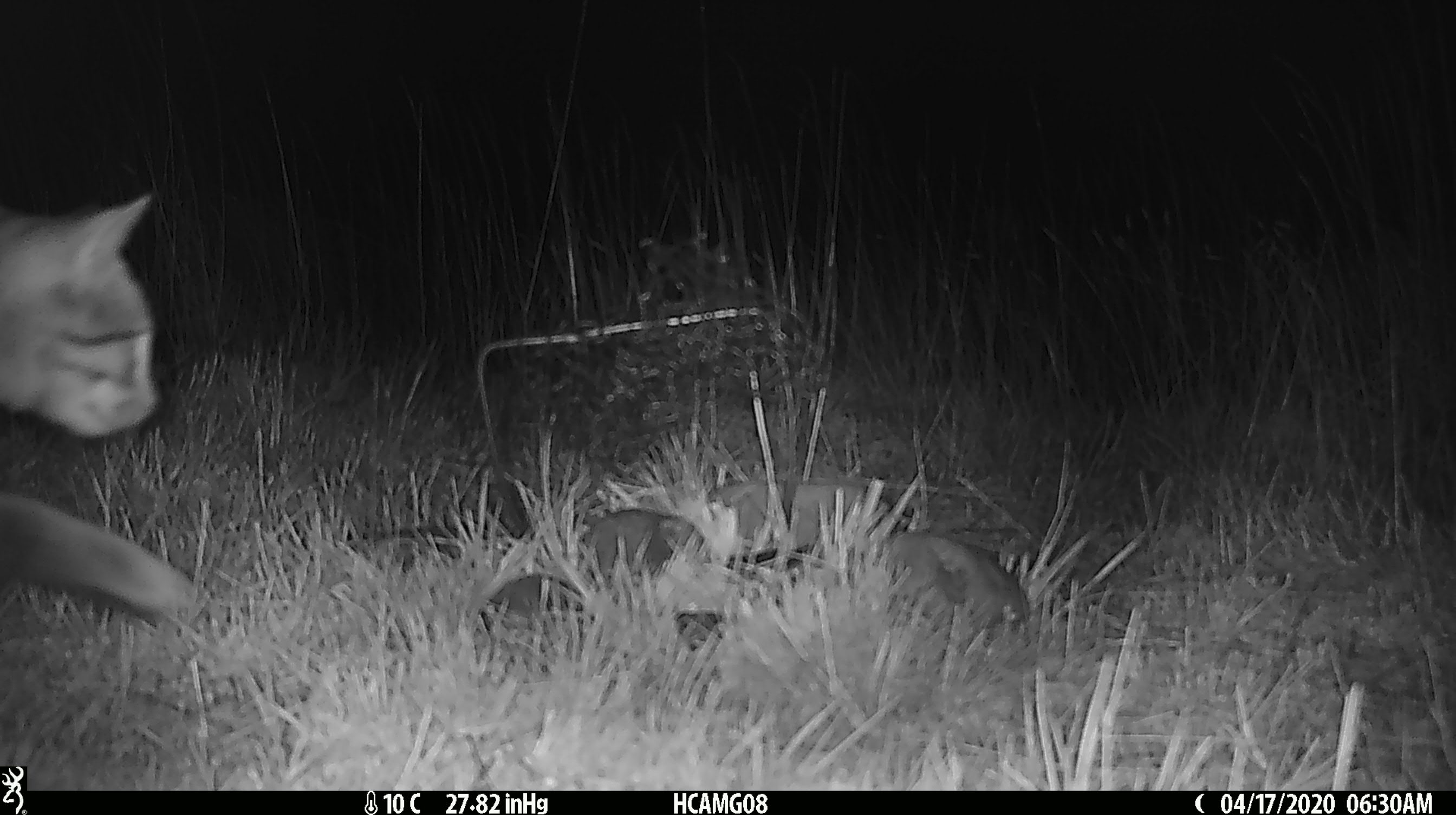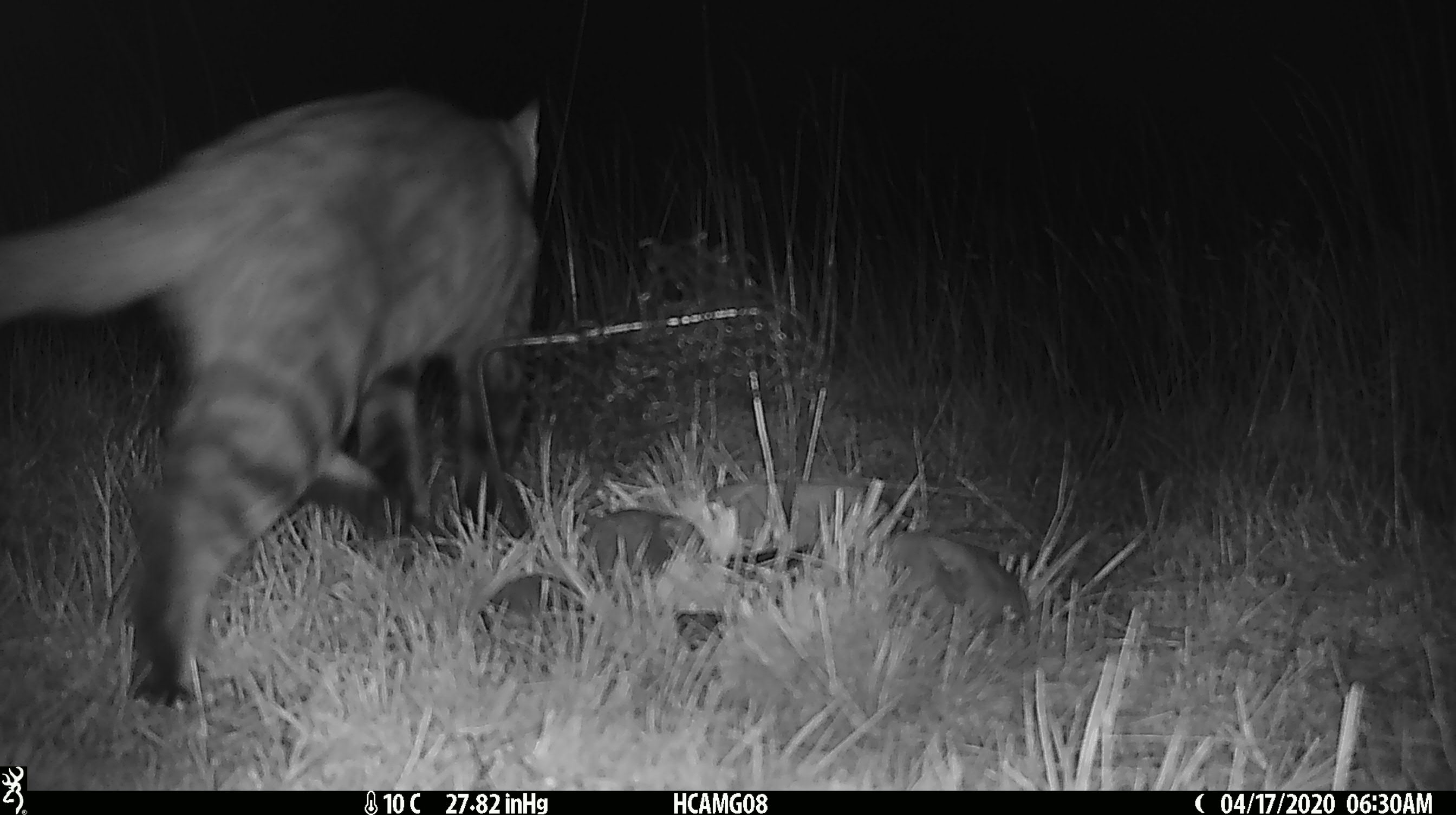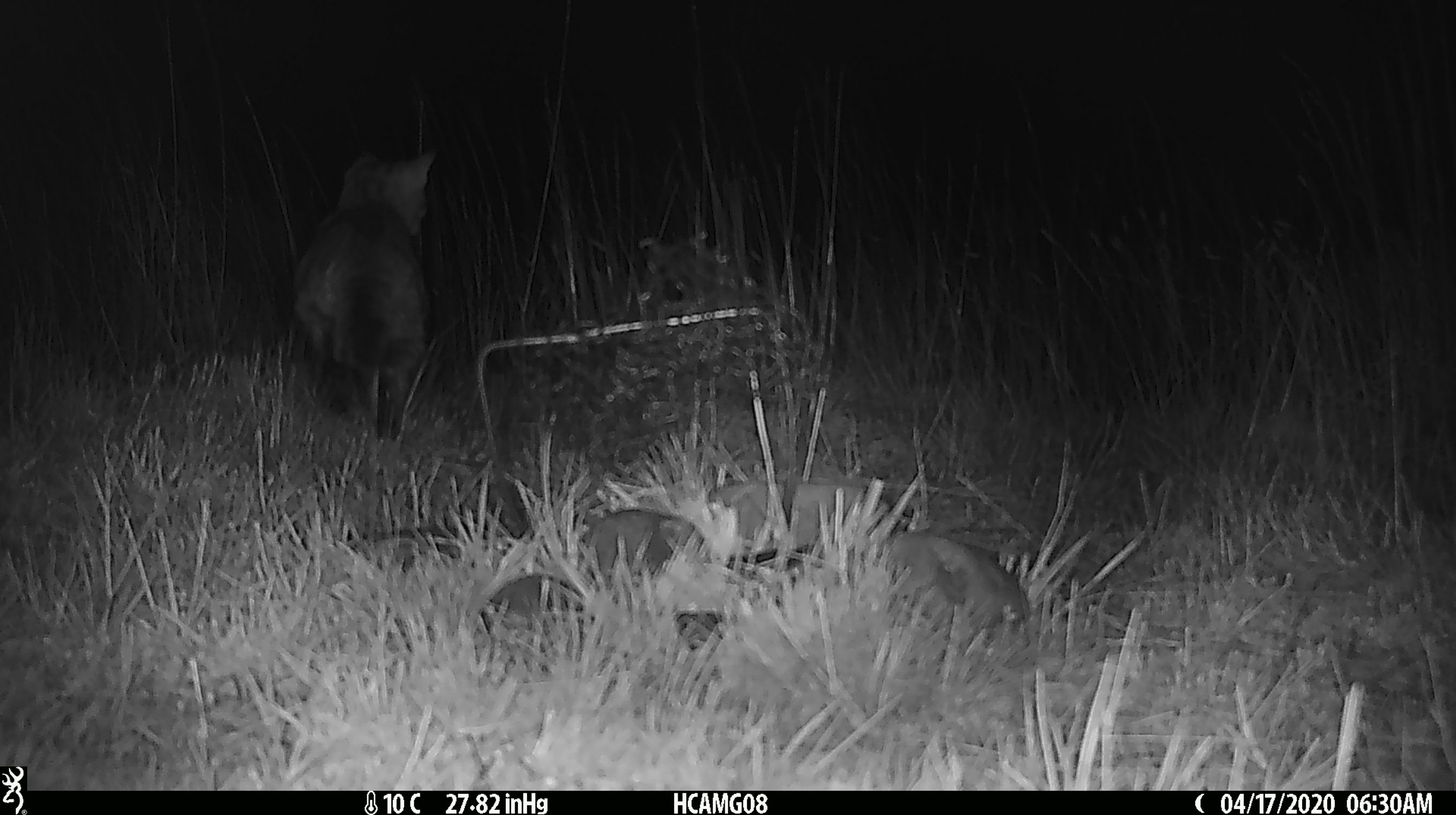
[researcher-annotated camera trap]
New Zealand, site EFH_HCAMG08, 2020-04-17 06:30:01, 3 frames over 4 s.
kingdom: Animalia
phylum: Chordata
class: Mammalia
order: Carnivora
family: Felidae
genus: Felis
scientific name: Felis catus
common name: domestic cat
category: cat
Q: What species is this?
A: Cat (domestic cat) (Felis catus).